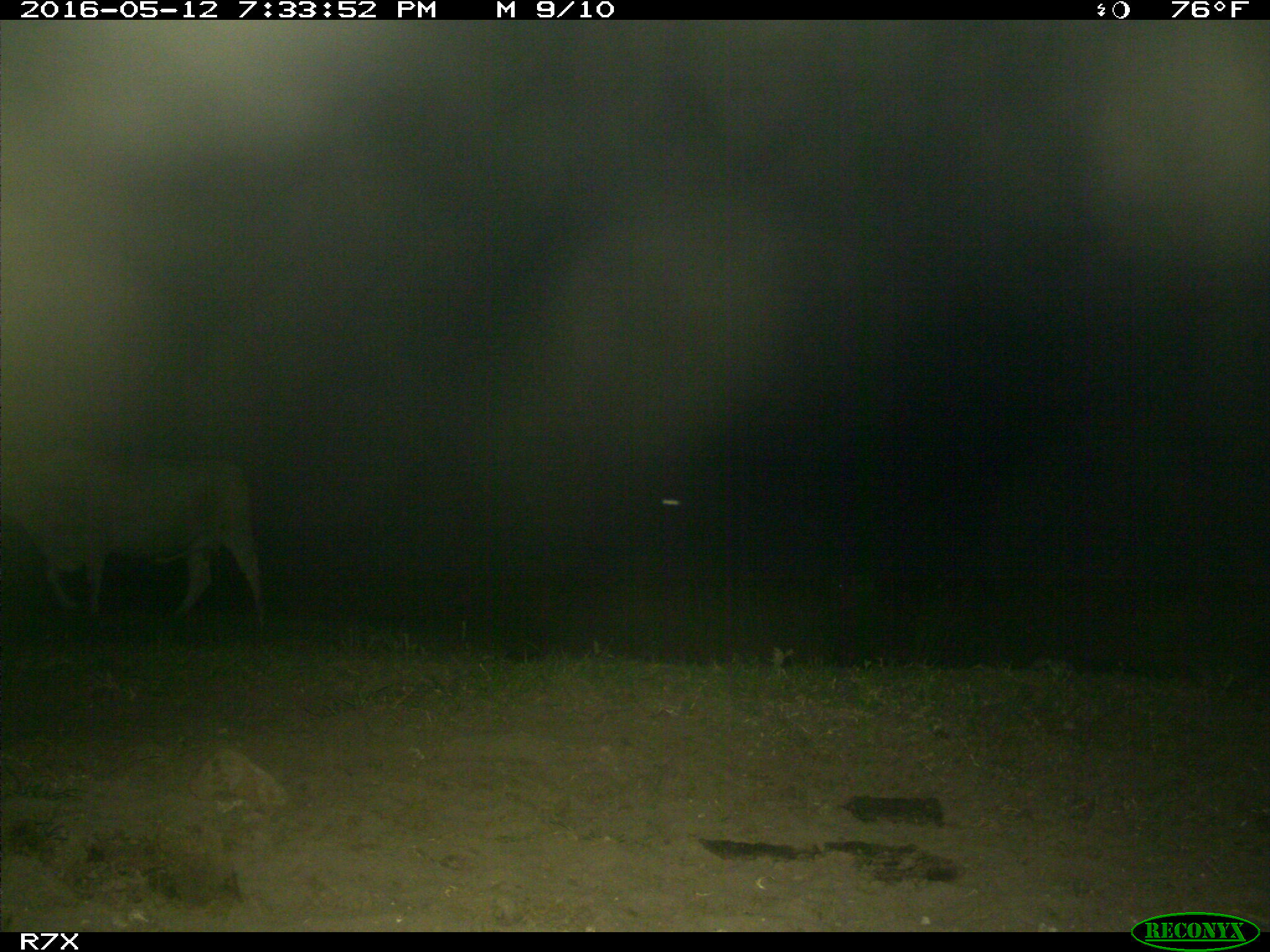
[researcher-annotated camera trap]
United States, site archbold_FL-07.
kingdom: Animalia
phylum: Chordata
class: Mammalia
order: Artiodactyla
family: Bovidae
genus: Bos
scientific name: Bos taurus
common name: domestic cow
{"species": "Bos taurus (domestic cow)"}